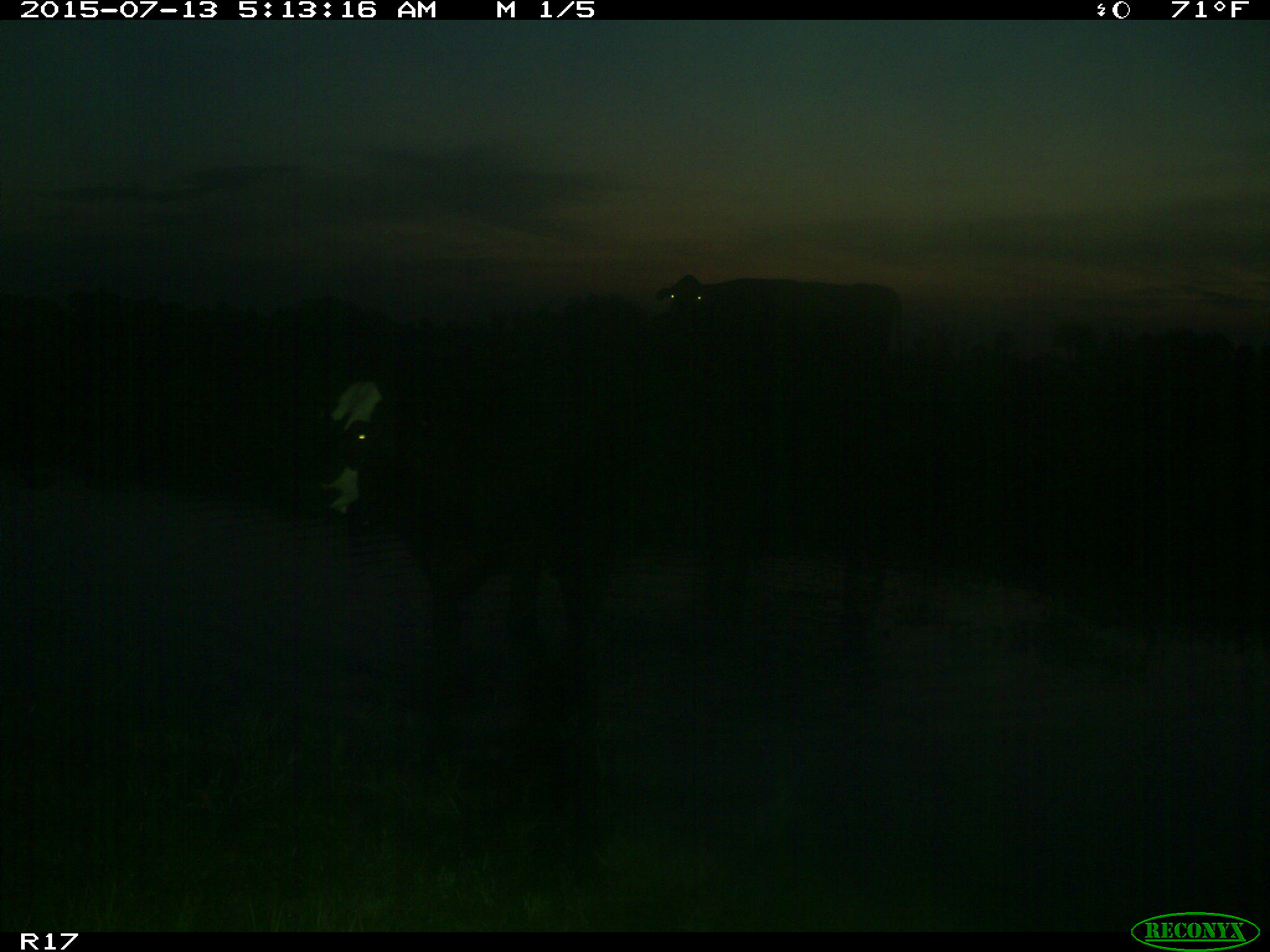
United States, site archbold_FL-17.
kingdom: Animalia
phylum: Chordata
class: Mammalia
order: Artiodactyla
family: Bovidae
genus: Bos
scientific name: Bos taurus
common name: domestic cow